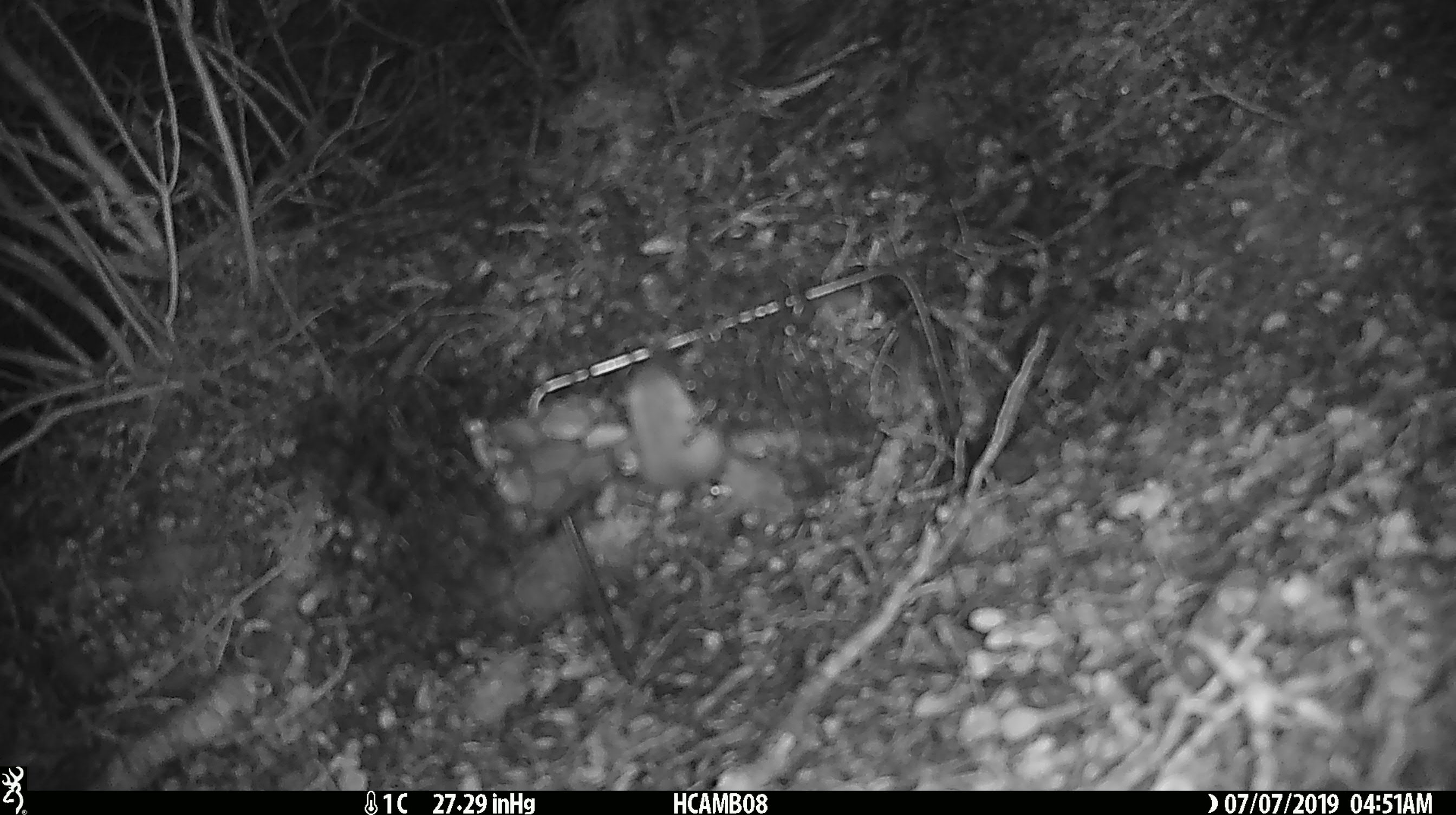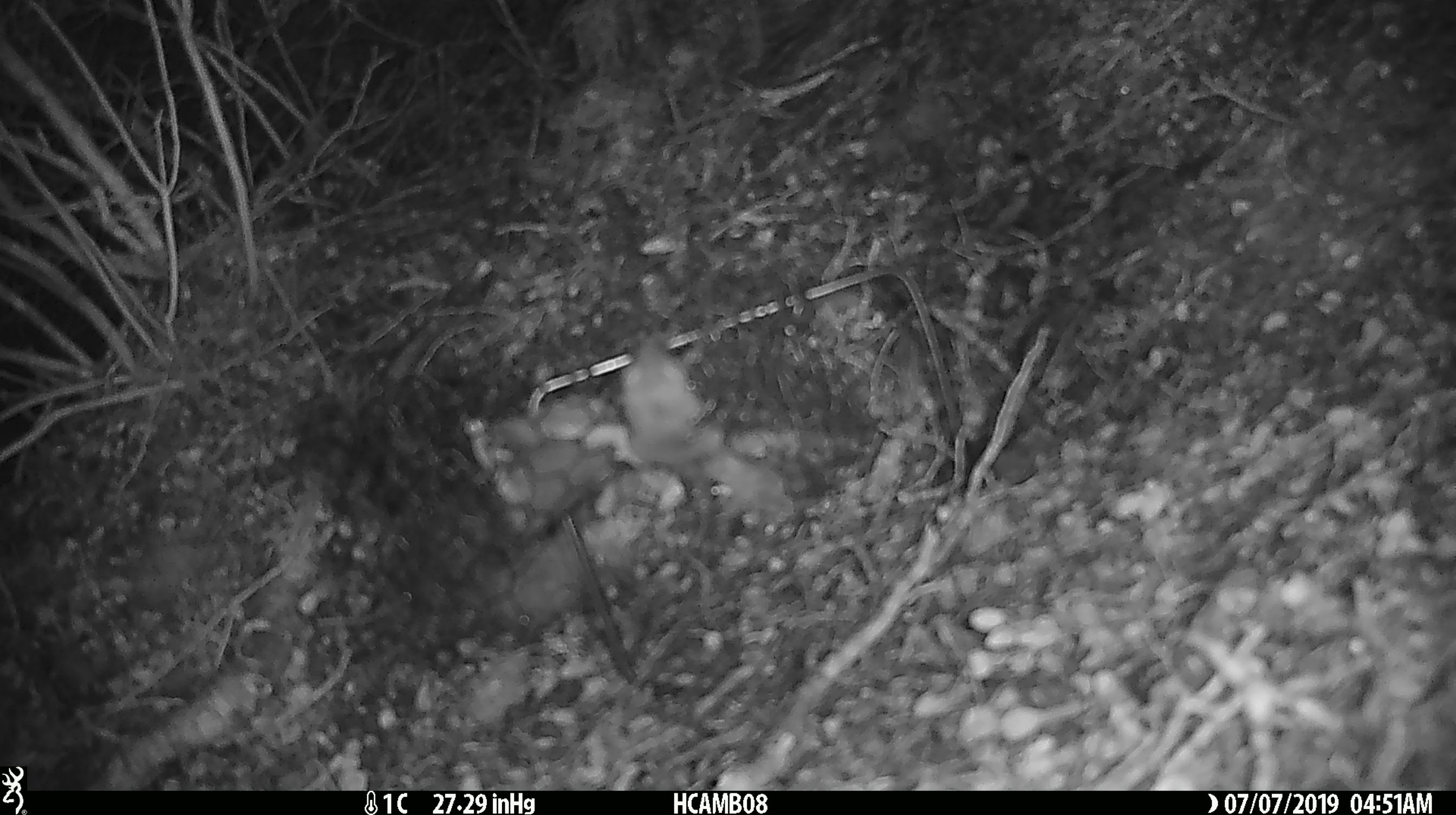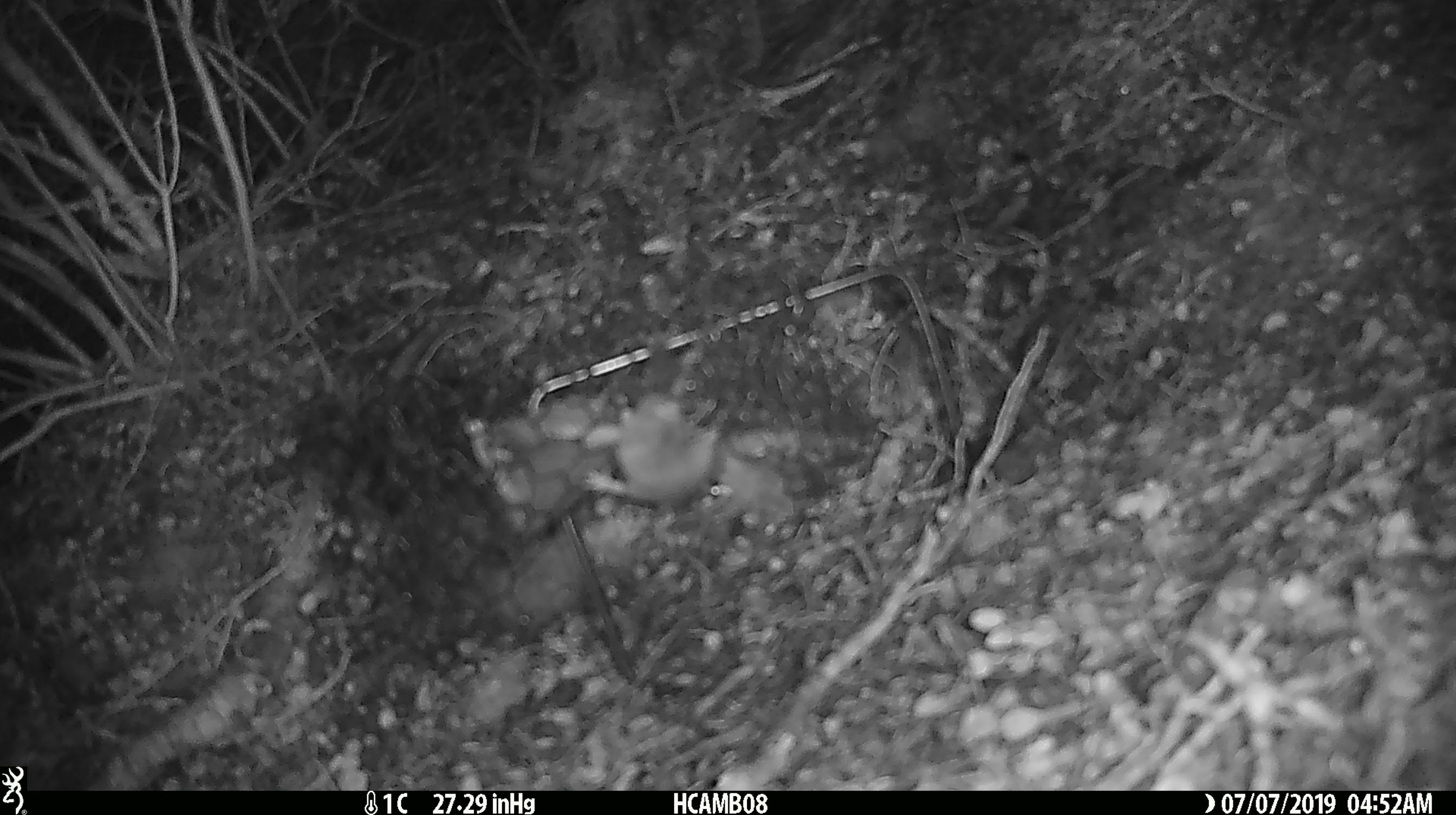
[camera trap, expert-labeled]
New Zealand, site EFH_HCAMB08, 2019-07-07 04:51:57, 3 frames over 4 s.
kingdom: Animalia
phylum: Chordata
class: Mammalia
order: Rodentia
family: Muridae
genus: Mus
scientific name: Mus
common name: mouse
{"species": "mouse (Mus)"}